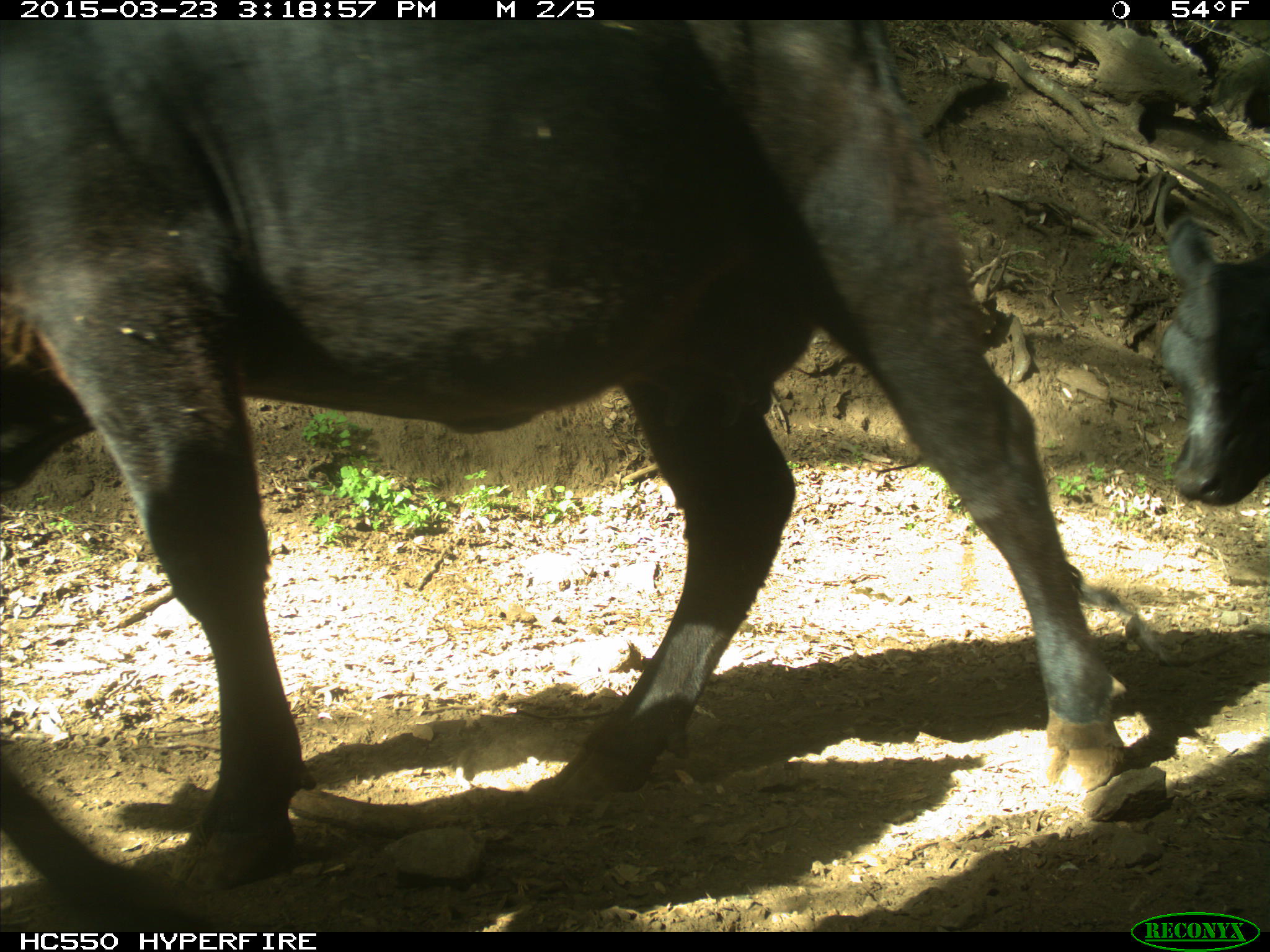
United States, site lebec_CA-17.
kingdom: Animalia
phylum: Chordata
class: Mammalia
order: Artiodactyla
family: Bovidae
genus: Bos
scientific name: Bos taurus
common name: domestic cow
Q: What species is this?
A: Bos taurus (domestic cow).